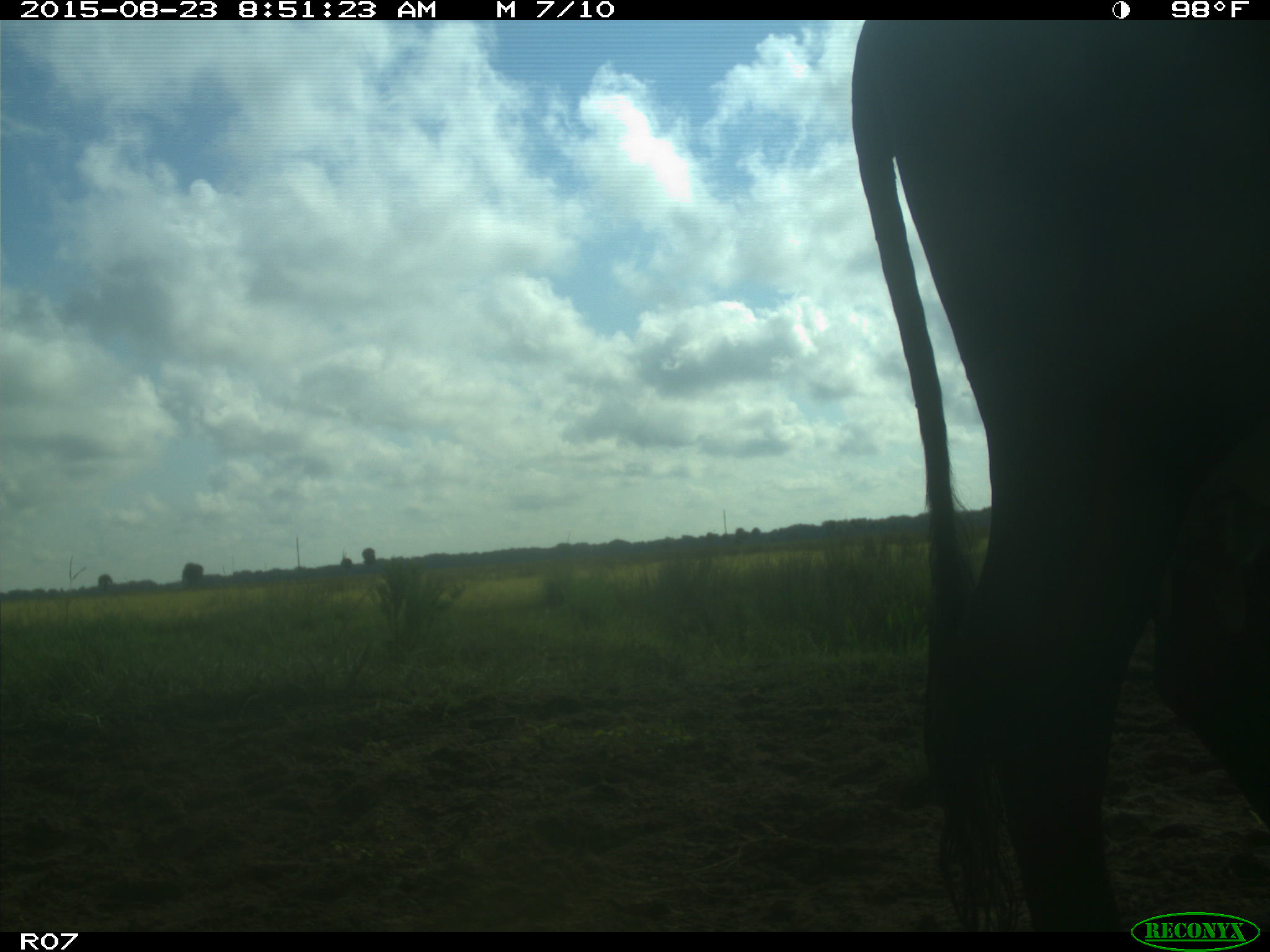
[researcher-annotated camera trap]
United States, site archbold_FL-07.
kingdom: Animalia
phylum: Chordata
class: Mammalia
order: Artiodactyla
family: Bovidae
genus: Bos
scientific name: Bos taurus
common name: domestic cow